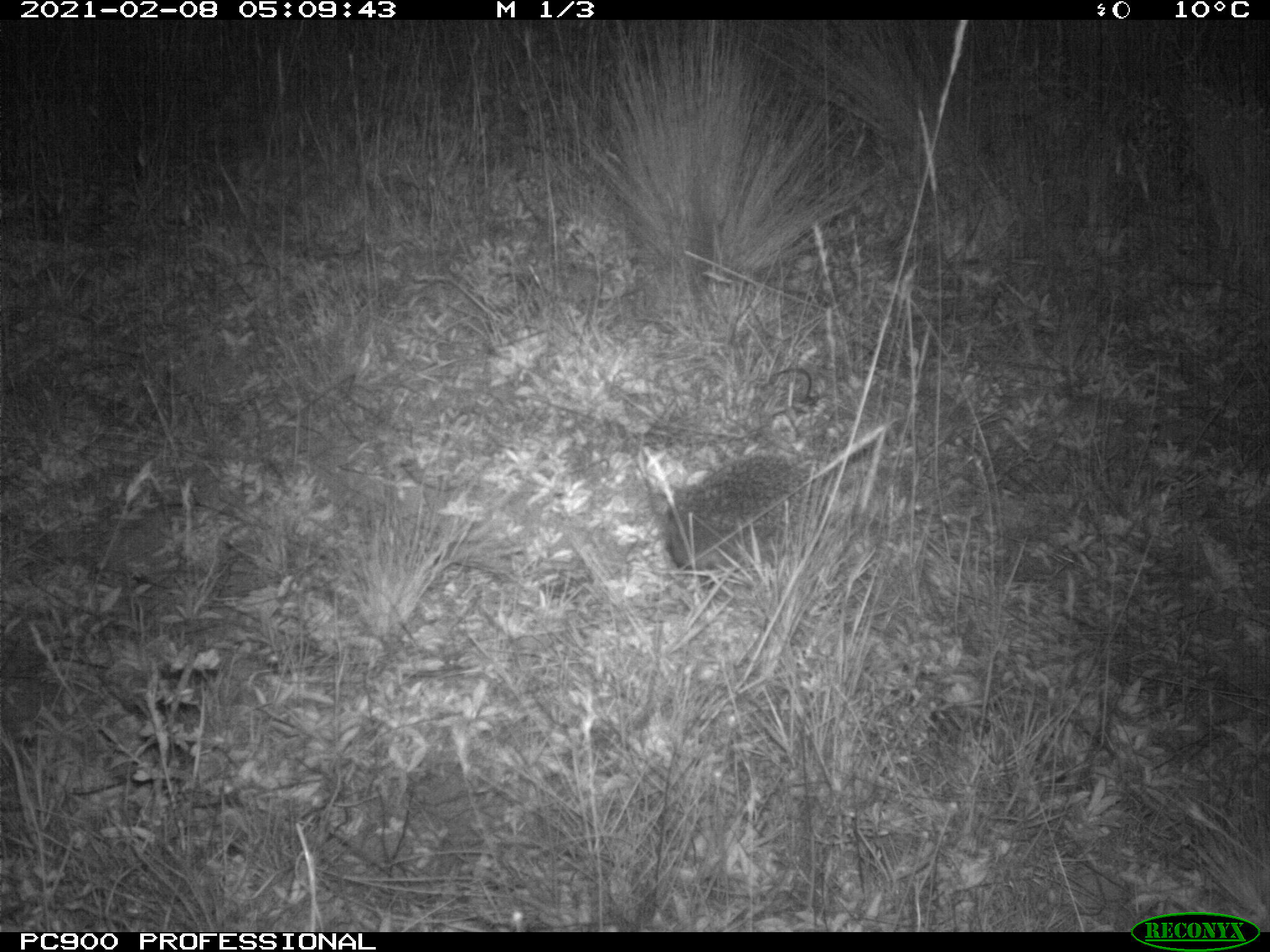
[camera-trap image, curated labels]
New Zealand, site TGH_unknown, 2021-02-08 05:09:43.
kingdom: Animalia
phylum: Chordata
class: Mammalia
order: Eulipotyphla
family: Erinaceidae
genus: Erinaceus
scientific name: Erinaceus europaeus europaeus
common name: european hedgehog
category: hedgehog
Hedgehog (european hedgehog) (Erinaceus europaeus europaeus).